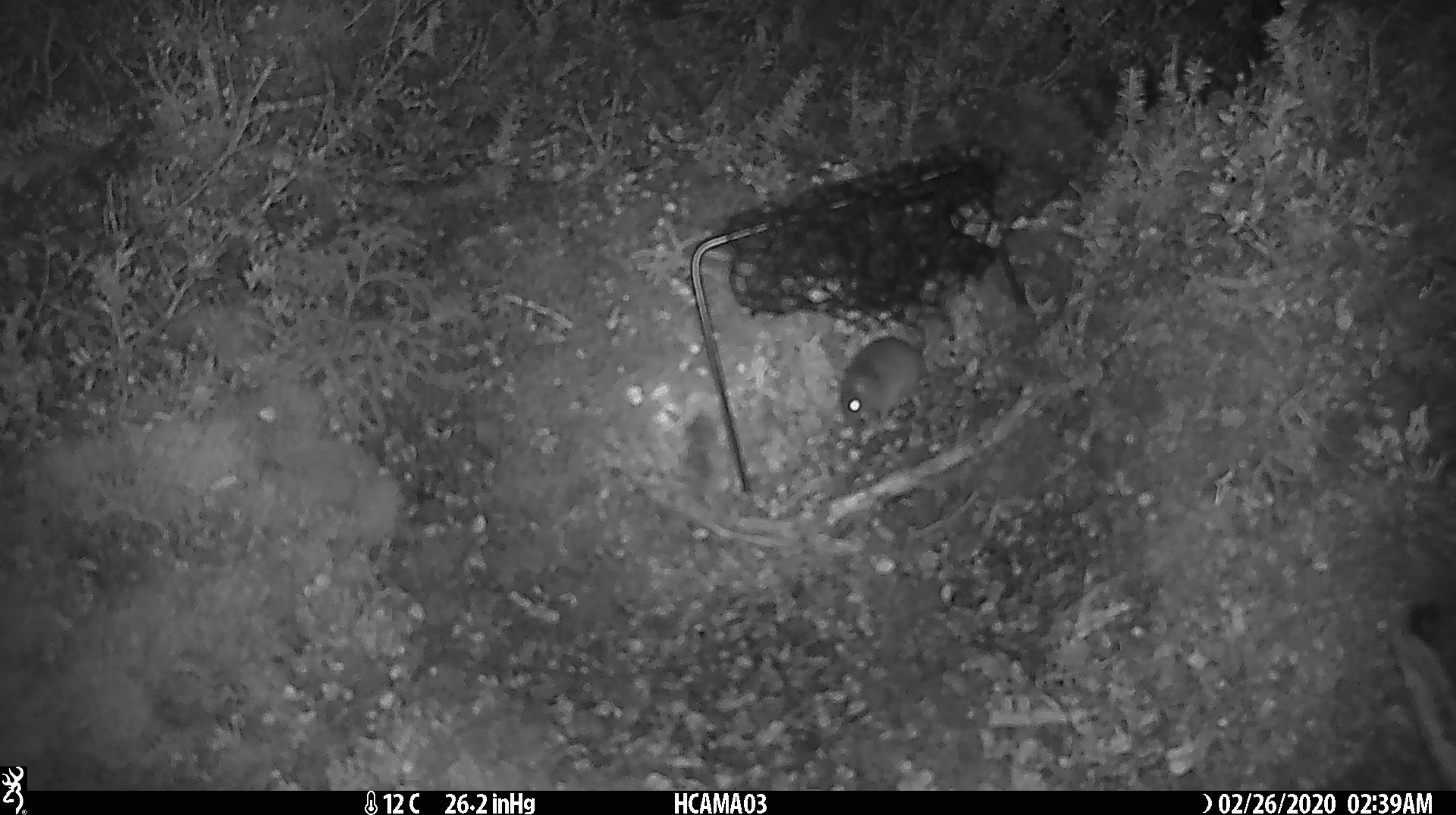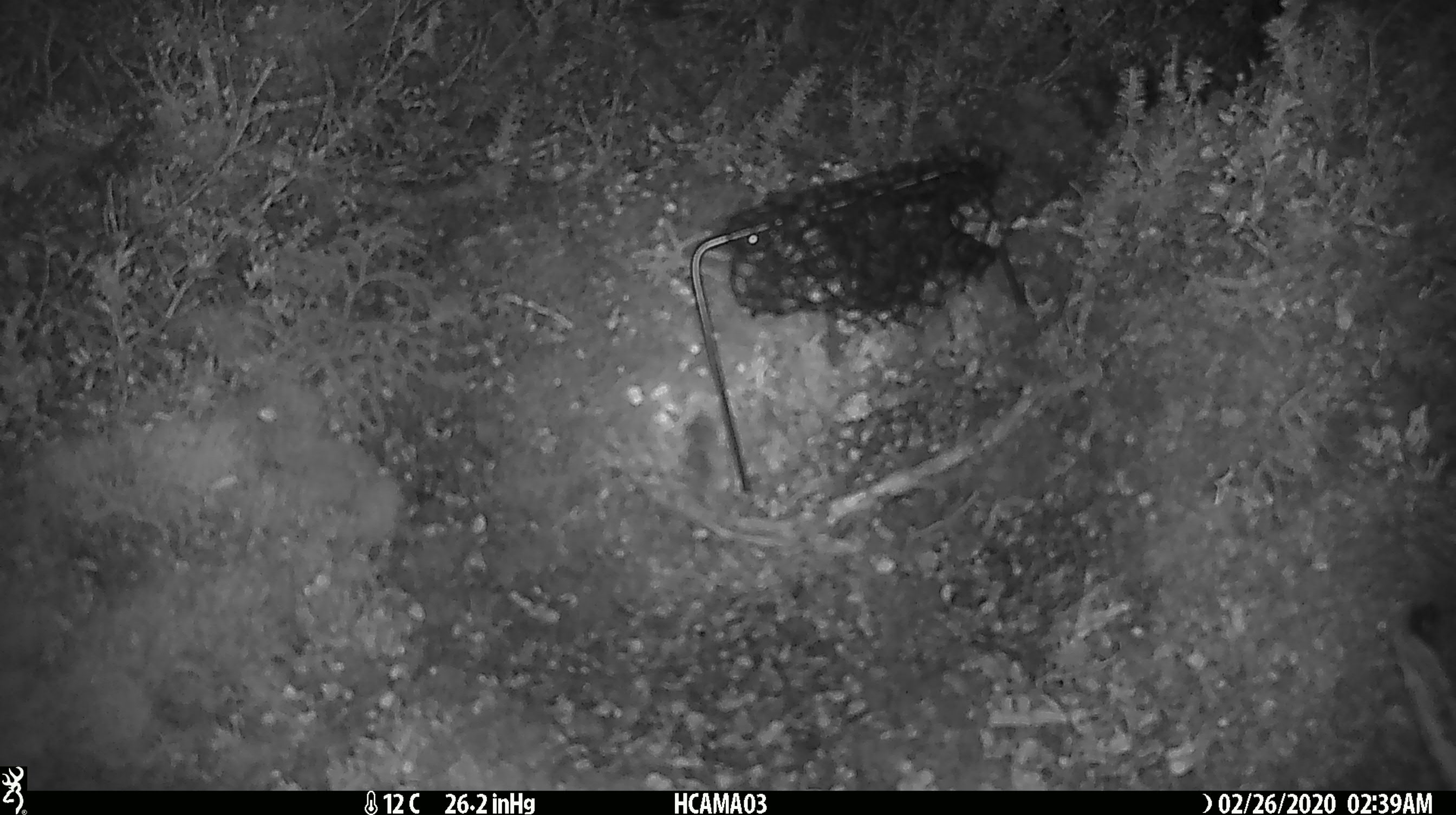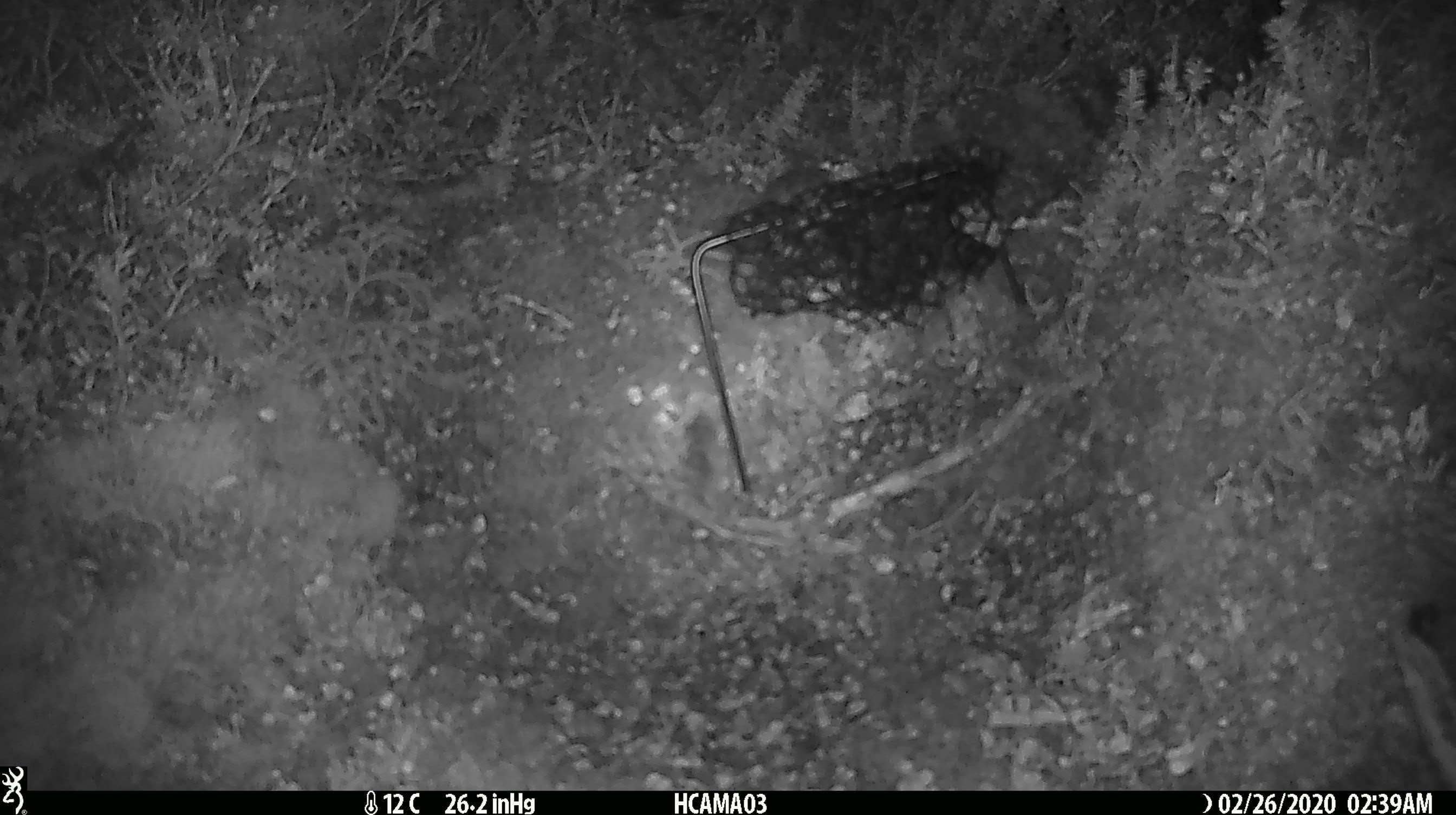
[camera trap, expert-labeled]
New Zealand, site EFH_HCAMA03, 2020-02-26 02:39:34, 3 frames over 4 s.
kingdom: Animalia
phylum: Chordata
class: Mammalia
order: Rodentia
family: Muridae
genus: Mus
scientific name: Mus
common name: mouse